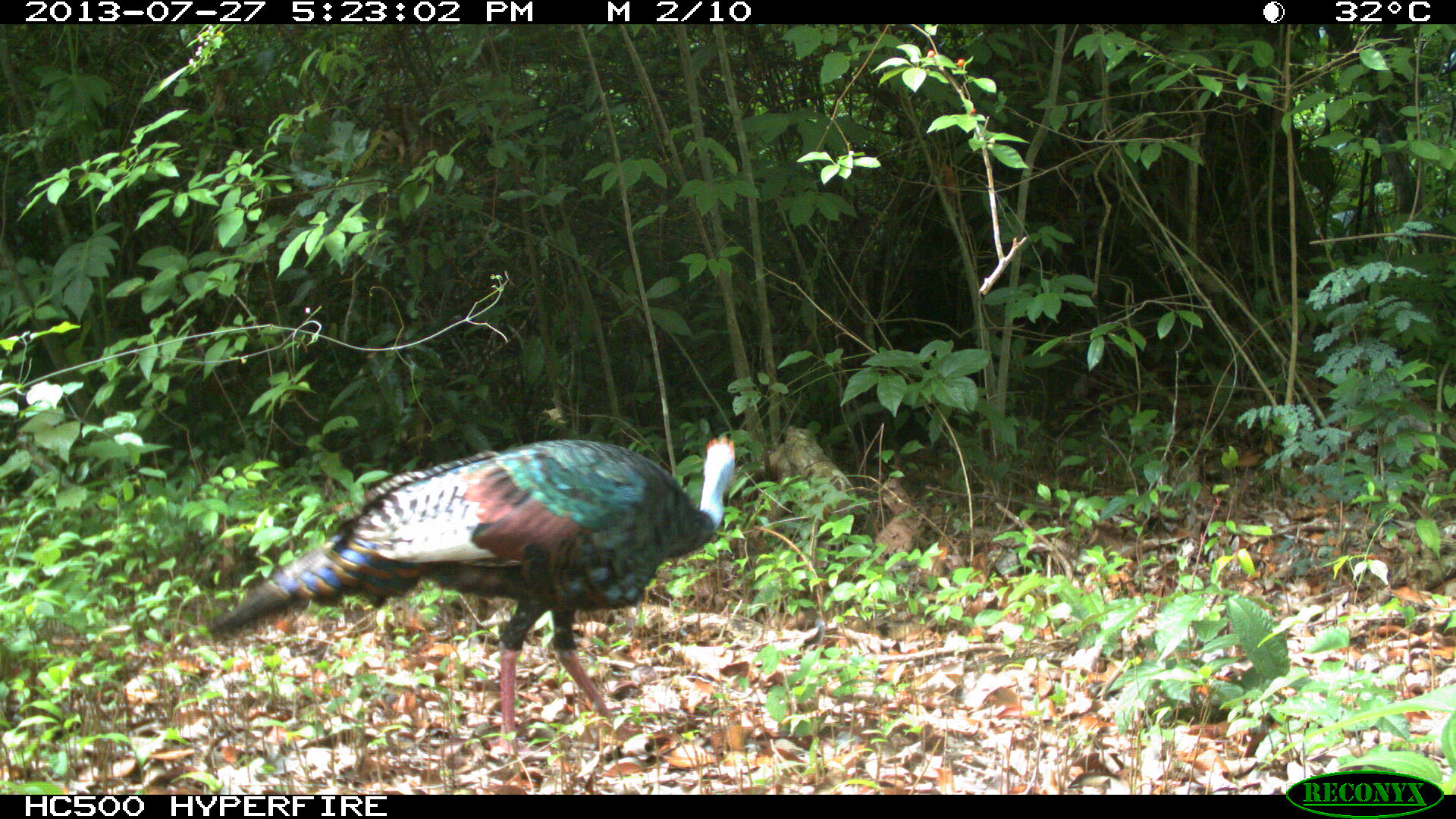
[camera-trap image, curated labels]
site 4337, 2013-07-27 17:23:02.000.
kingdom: Animalia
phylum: Chordata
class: Aves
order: Galliformes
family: Phasianidae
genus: Meleagris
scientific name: Meleagris ocellata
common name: ocellated turkey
Meleagris ocellata (ocellated turkey), count 1.